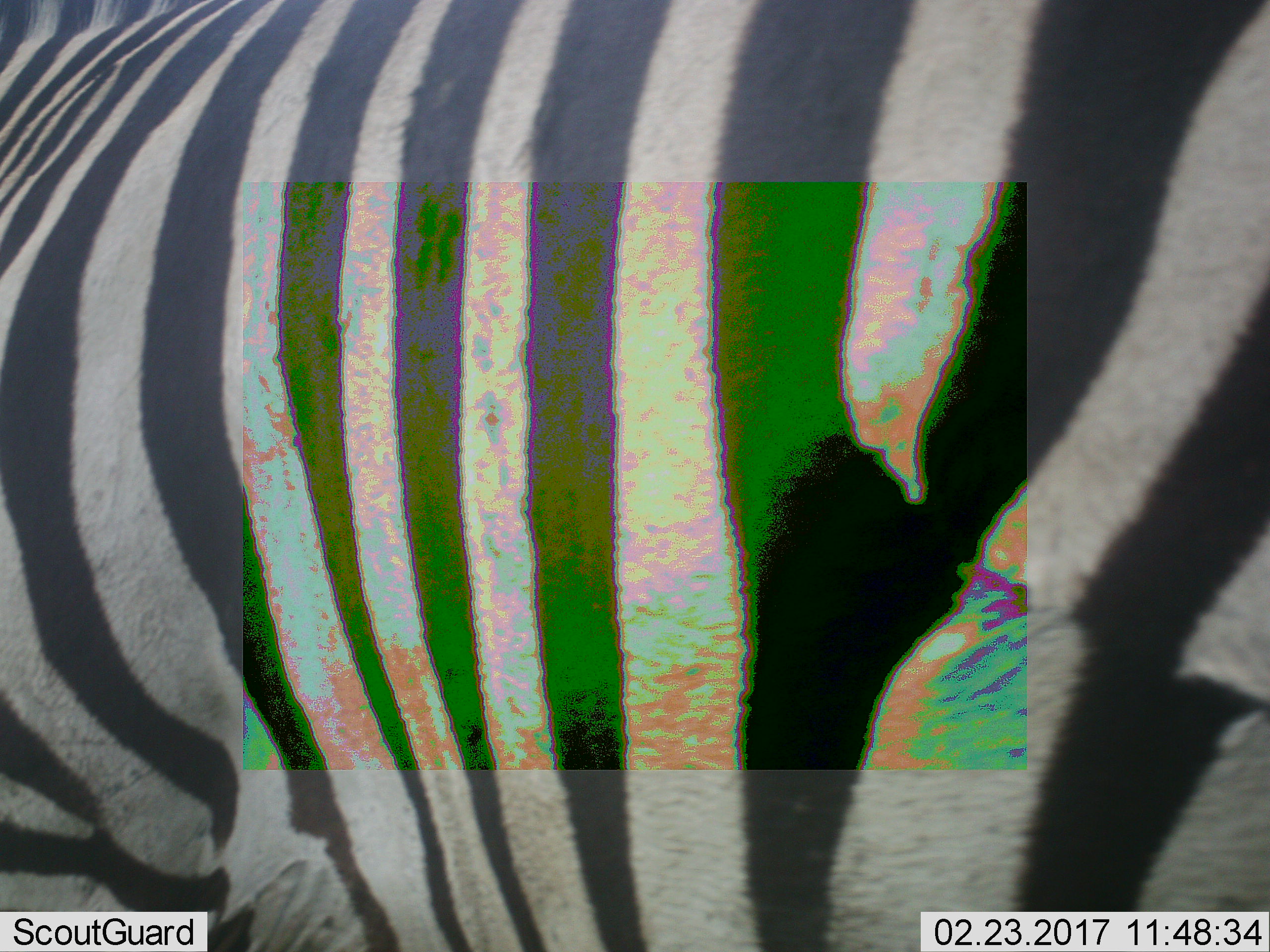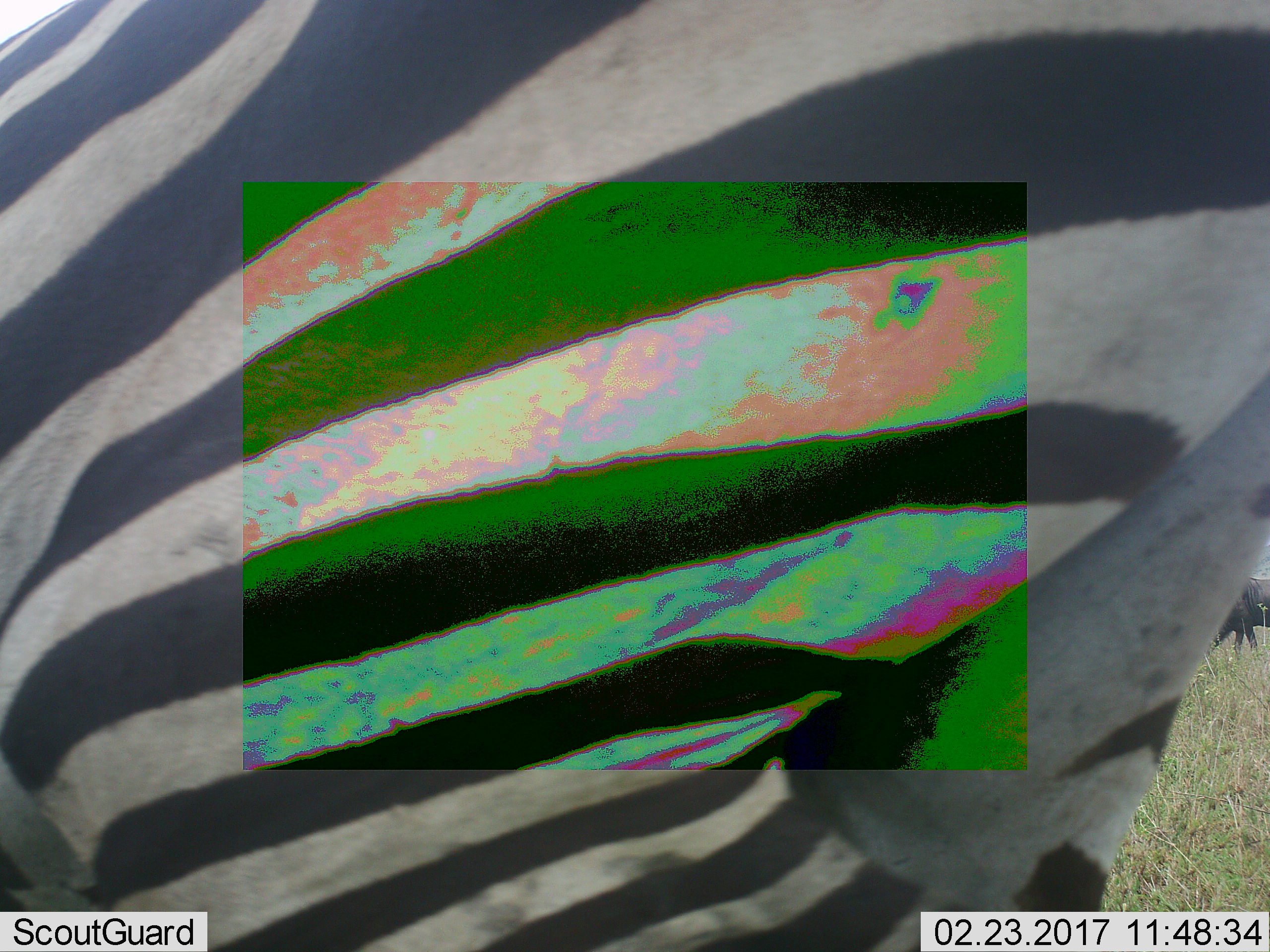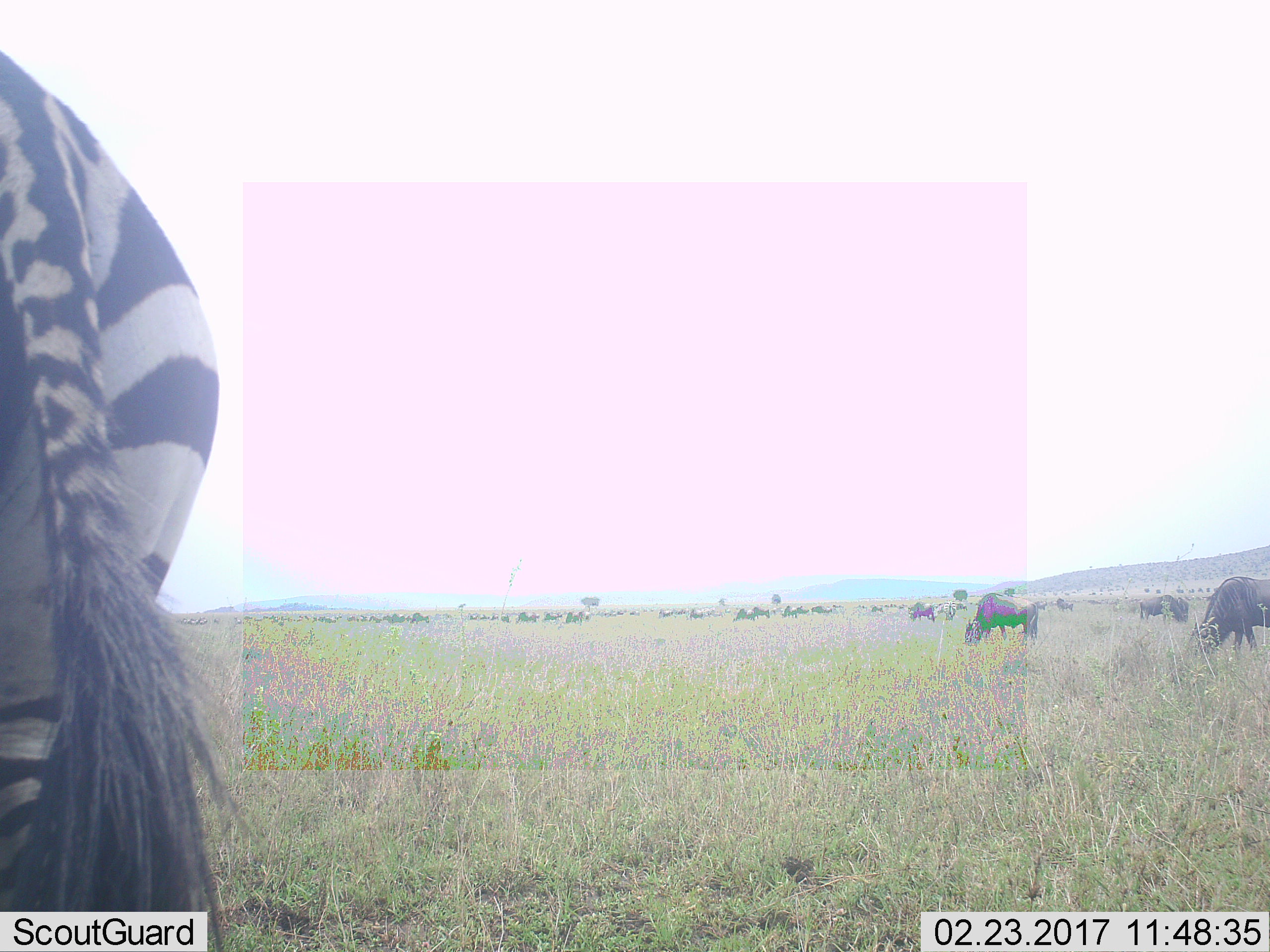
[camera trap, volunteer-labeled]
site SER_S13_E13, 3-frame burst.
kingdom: Animalia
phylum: Chordata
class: Mammalia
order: Perissodactyla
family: Equidae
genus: Equus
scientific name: Equus quagga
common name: plains zebra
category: zebraplains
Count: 1.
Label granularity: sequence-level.